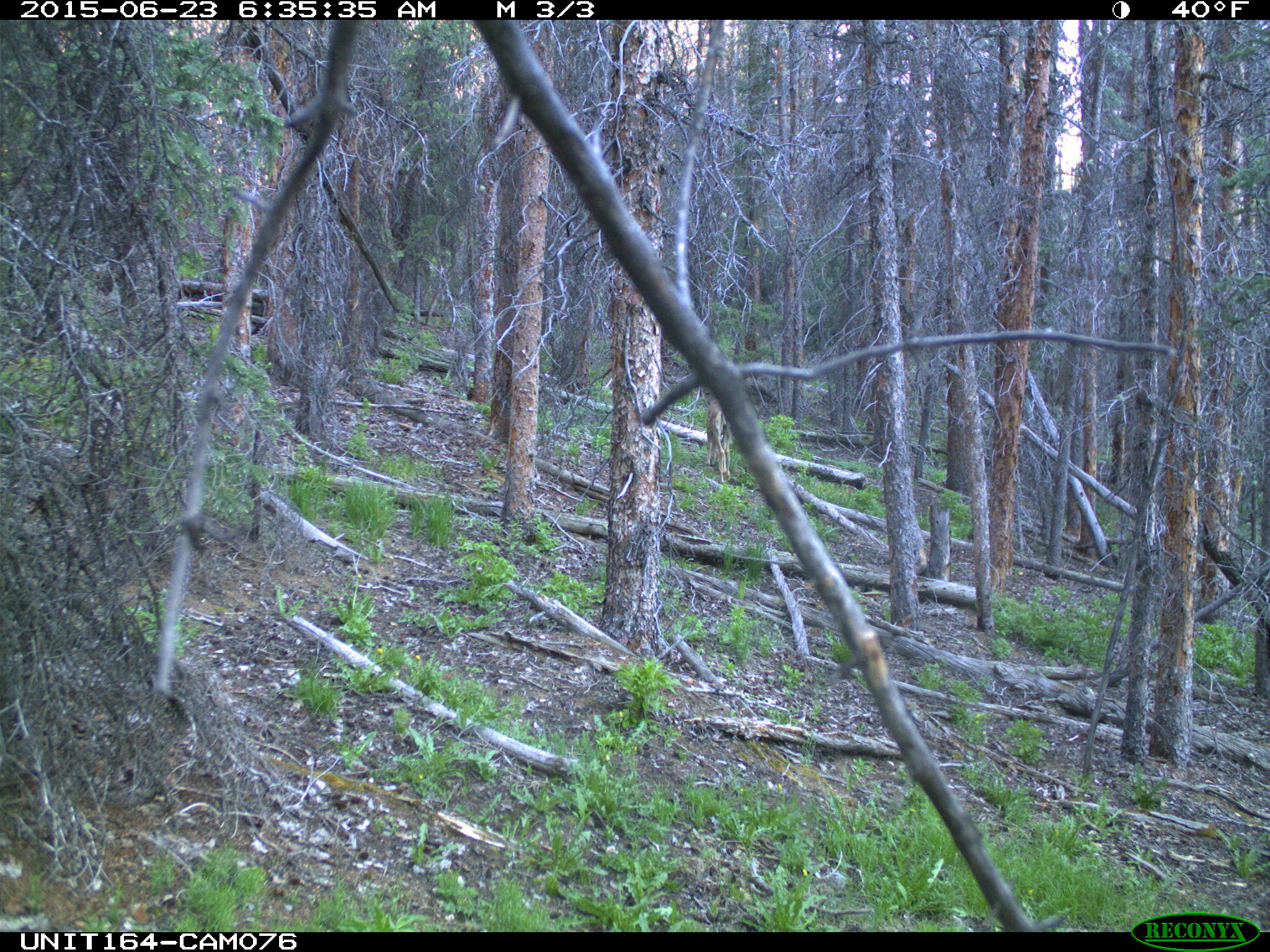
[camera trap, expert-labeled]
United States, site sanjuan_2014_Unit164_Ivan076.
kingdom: Animalia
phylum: Chordata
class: Mammalia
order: Artiodactyla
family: Cervidae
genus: Odocoileus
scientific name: Odocoileus hemionus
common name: mule deer